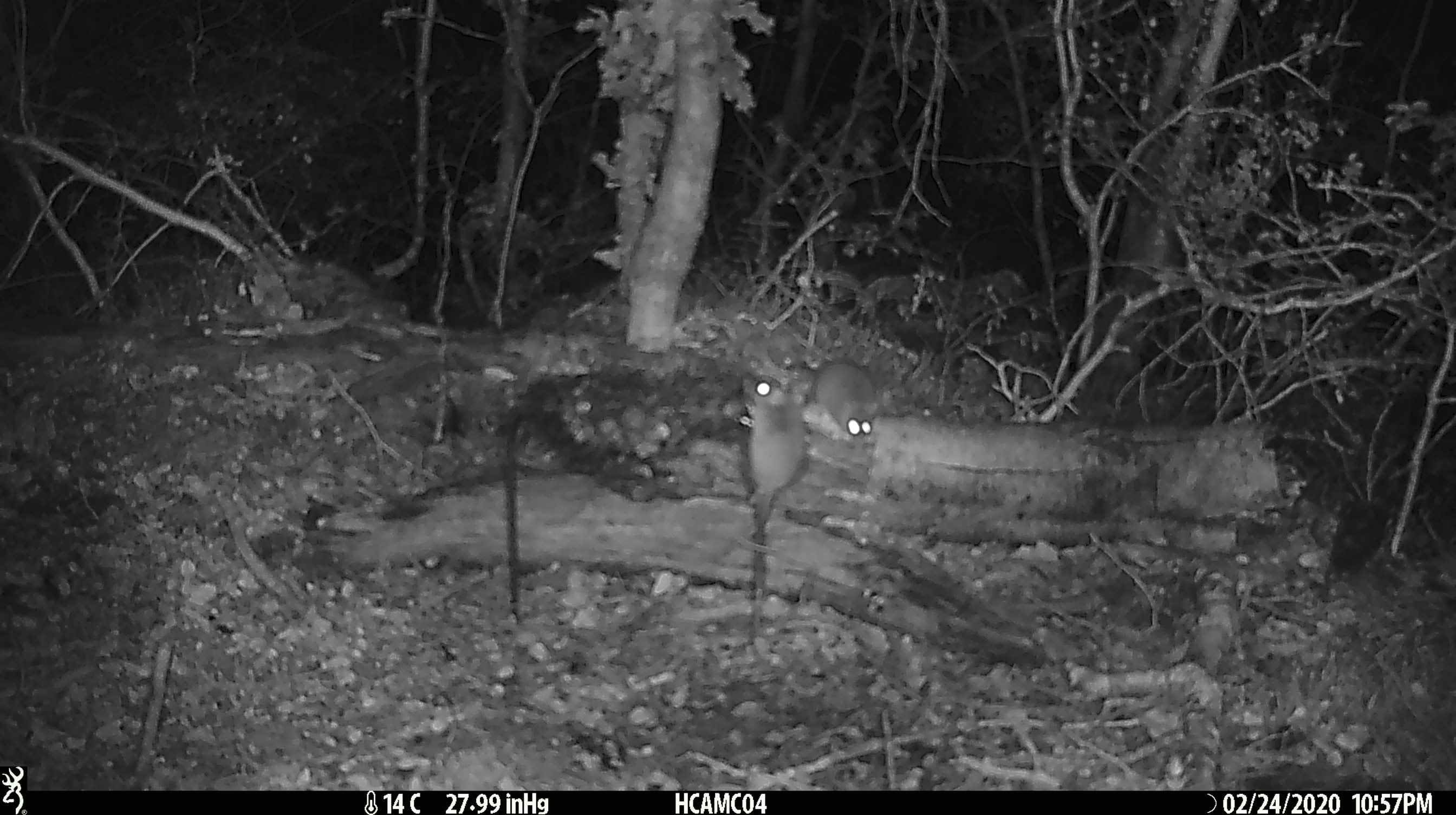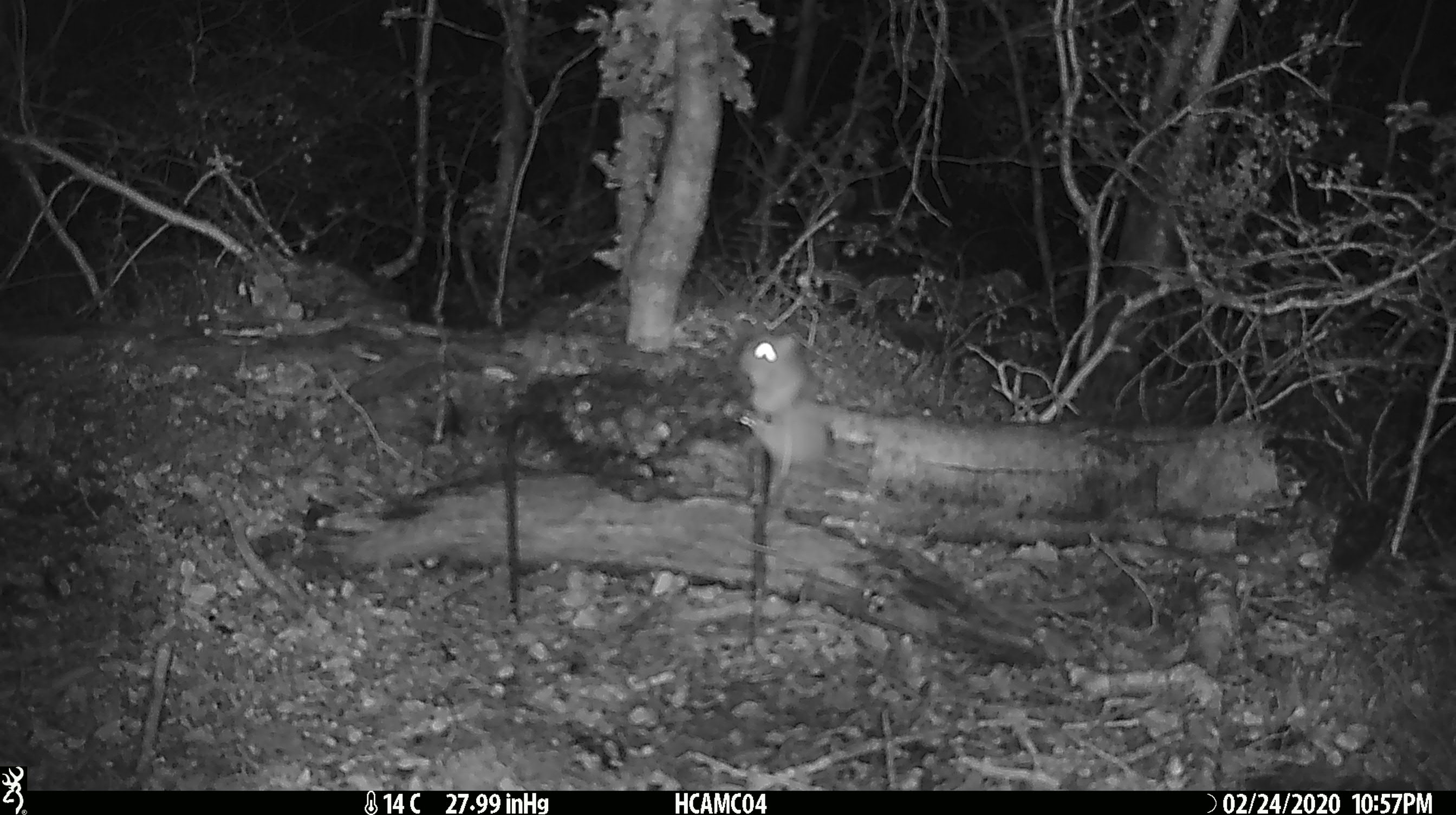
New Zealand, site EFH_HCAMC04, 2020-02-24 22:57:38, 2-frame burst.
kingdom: Animalia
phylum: Chordata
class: Mammalia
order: Rodentia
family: Muridae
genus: Mus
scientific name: Mus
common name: mouse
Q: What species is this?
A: Mouse (Mus).